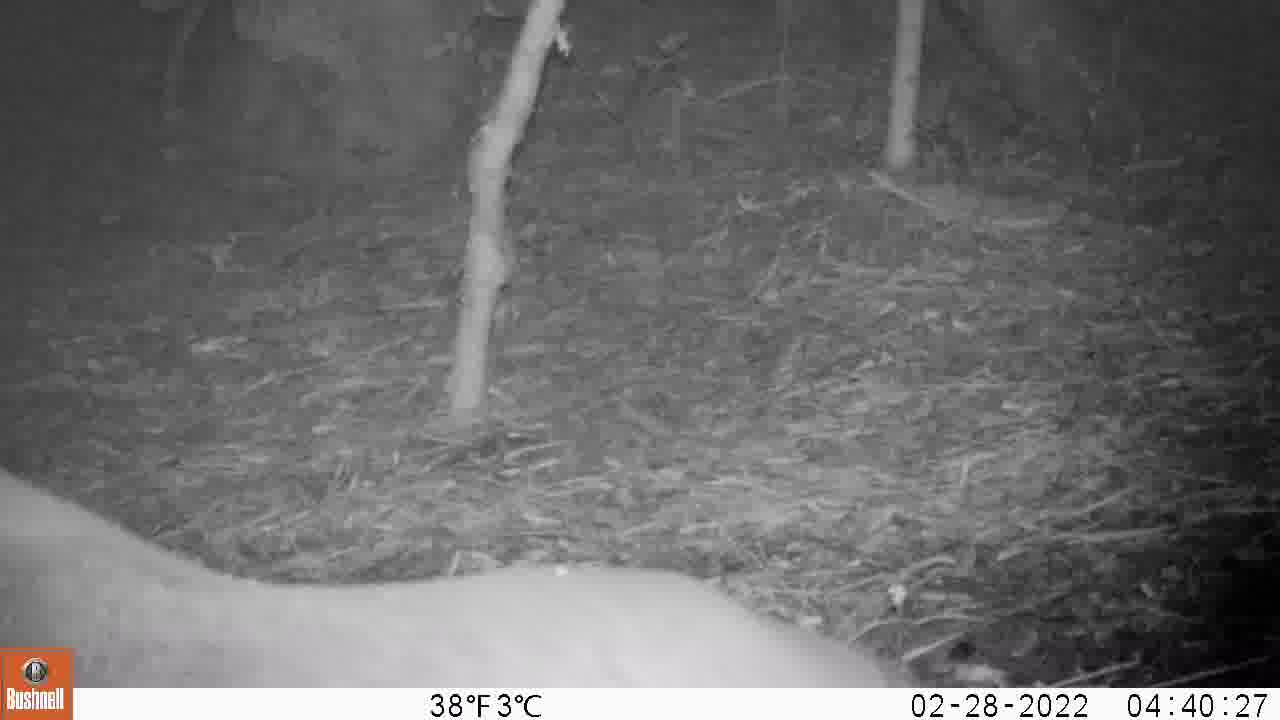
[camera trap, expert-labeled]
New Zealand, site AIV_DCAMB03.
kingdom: Animalia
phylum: Chordata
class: Mammalia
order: Carnivora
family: Otariidae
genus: Phocarctos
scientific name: Phocarctos hookeri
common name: new zealand sea lion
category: sealion